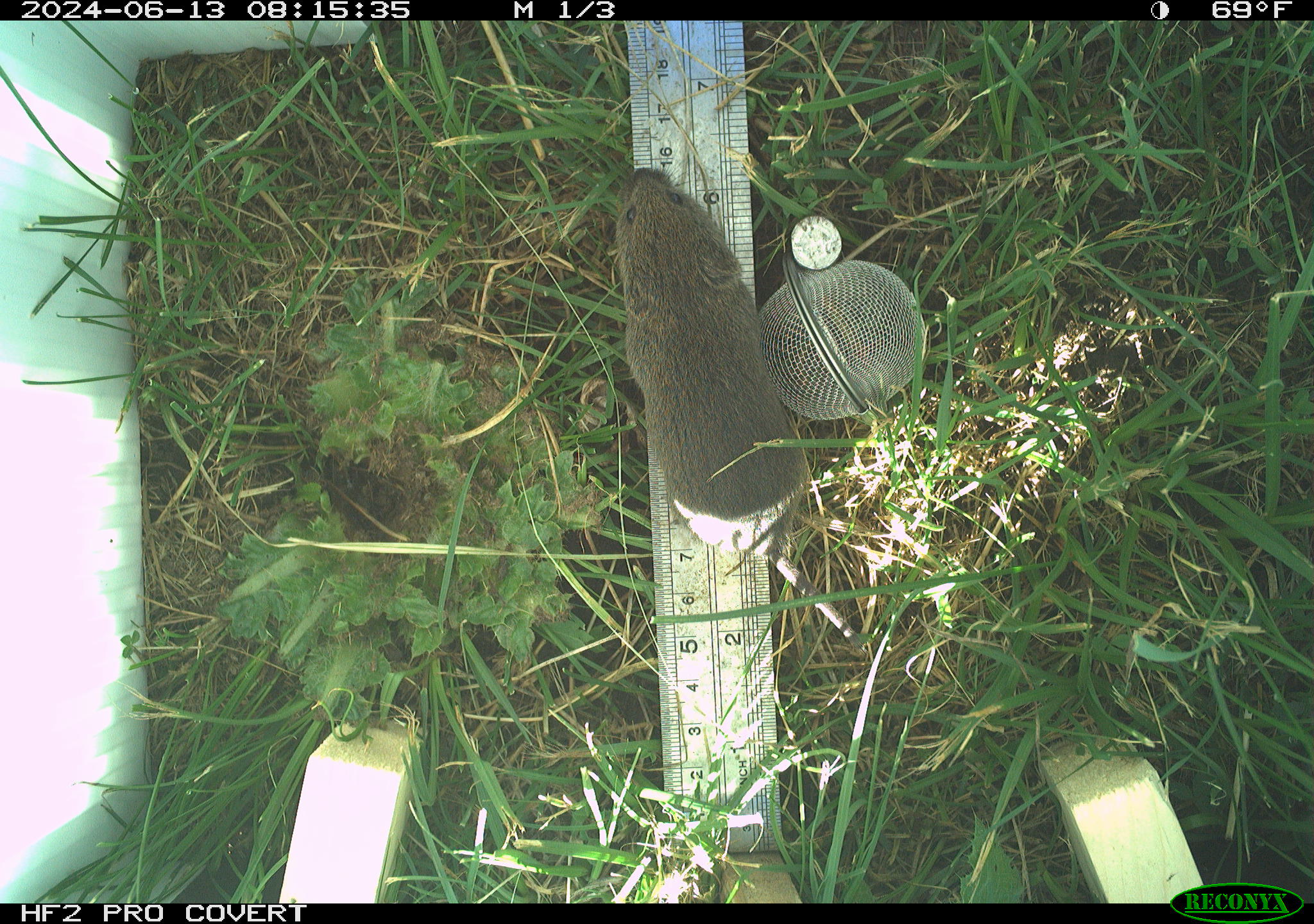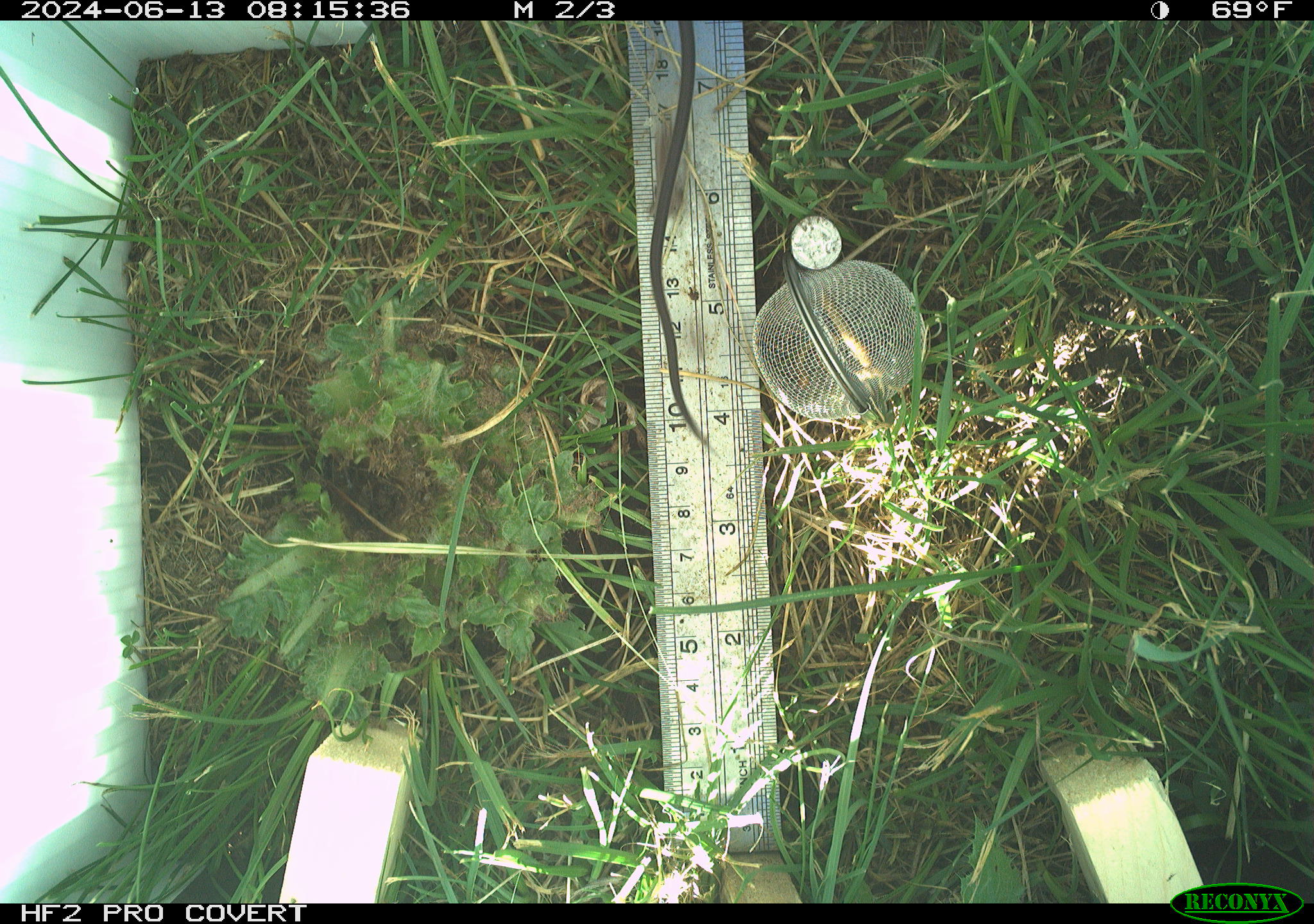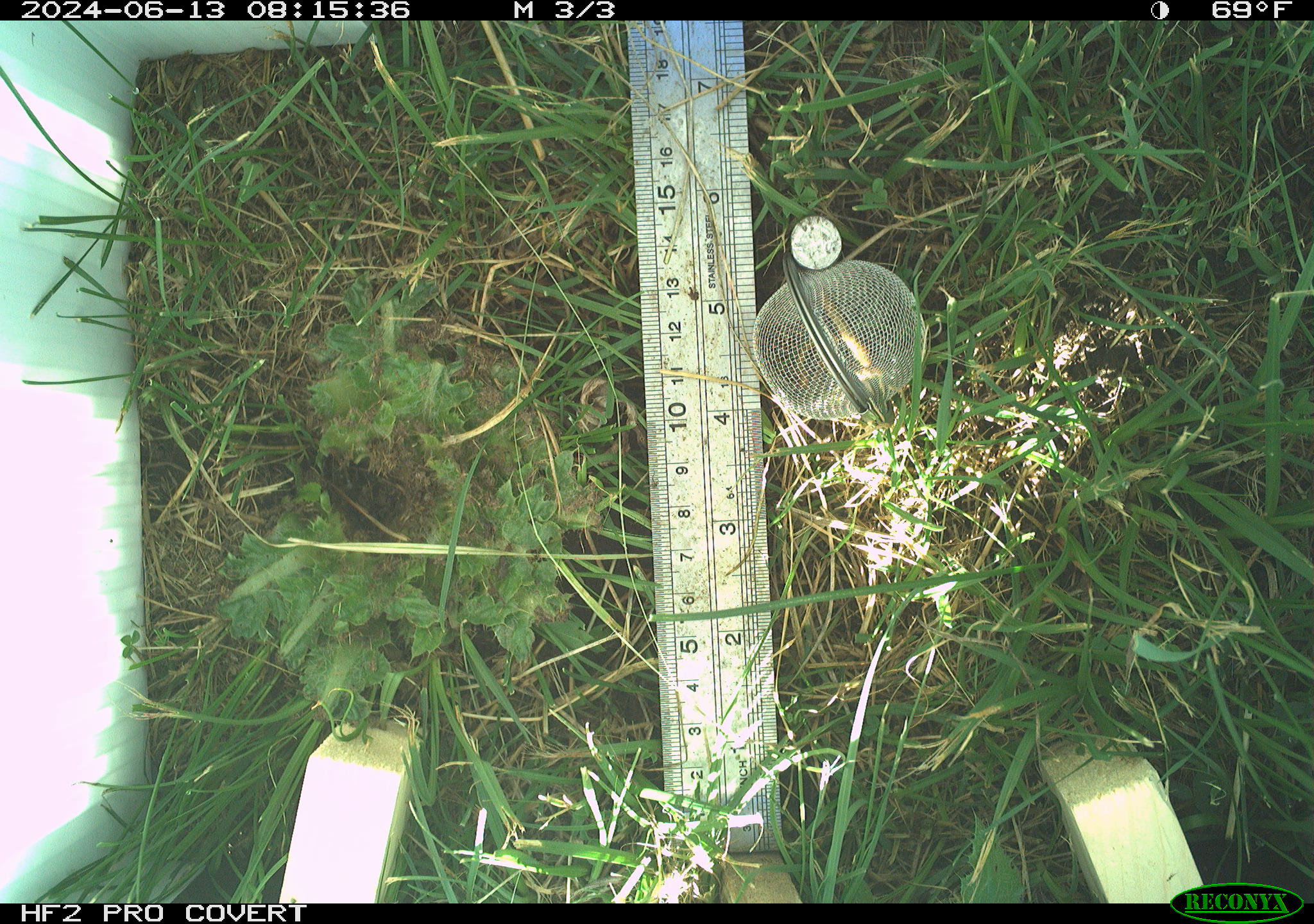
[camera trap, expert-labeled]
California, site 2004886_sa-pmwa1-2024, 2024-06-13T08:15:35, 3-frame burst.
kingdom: Animalia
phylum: Chordata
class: Mammalia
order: Rodentia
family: Cricetidae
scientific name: Arvicolinae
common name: voles, lemmings, and muskrats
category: arvicolinae subfamily